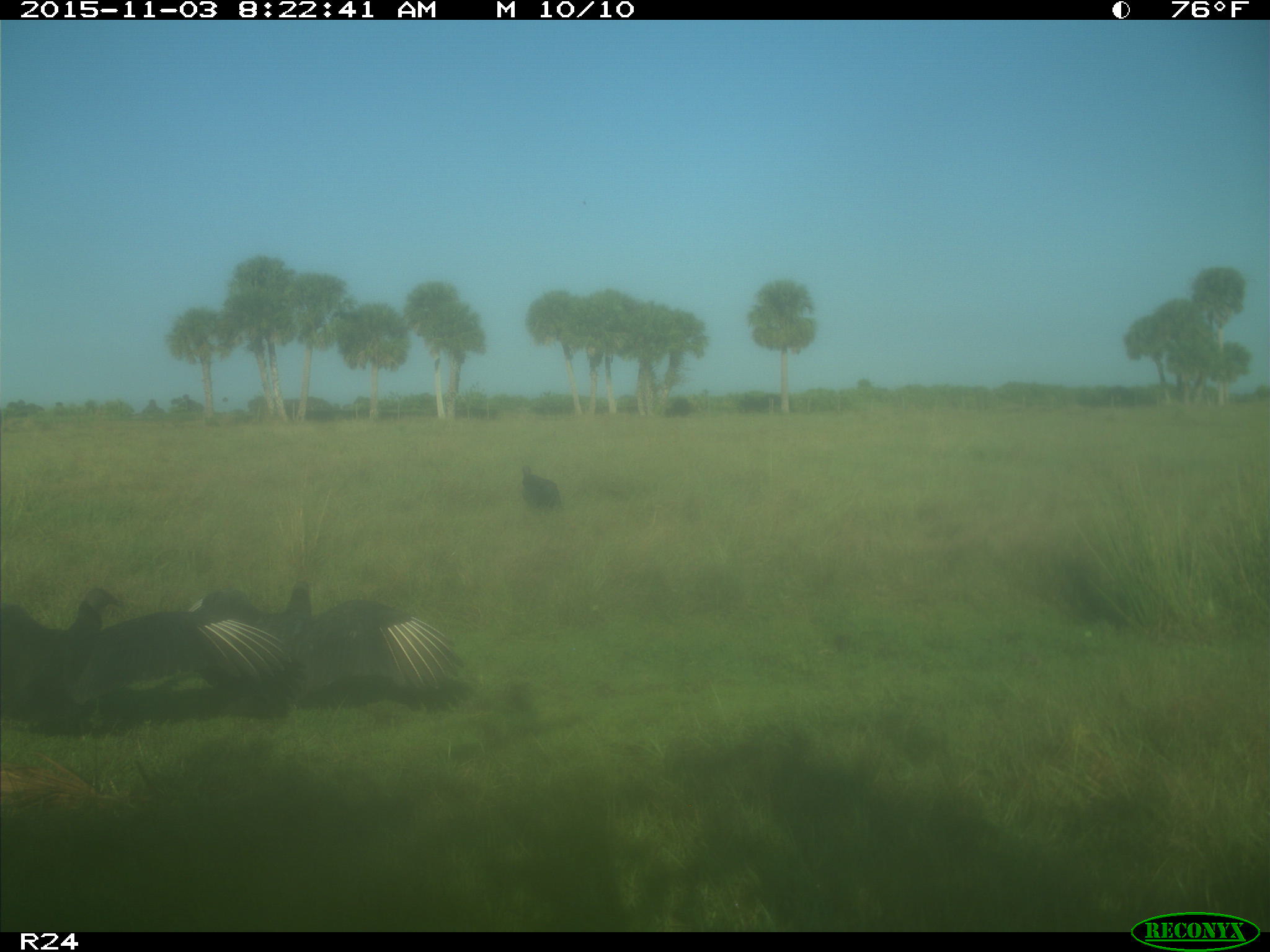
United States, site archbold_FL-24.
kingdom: Animalia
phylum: Chordata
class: Aves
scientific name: Aves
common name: birds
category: unidentified bird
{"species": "unidentified bird (birds) (Aves)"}